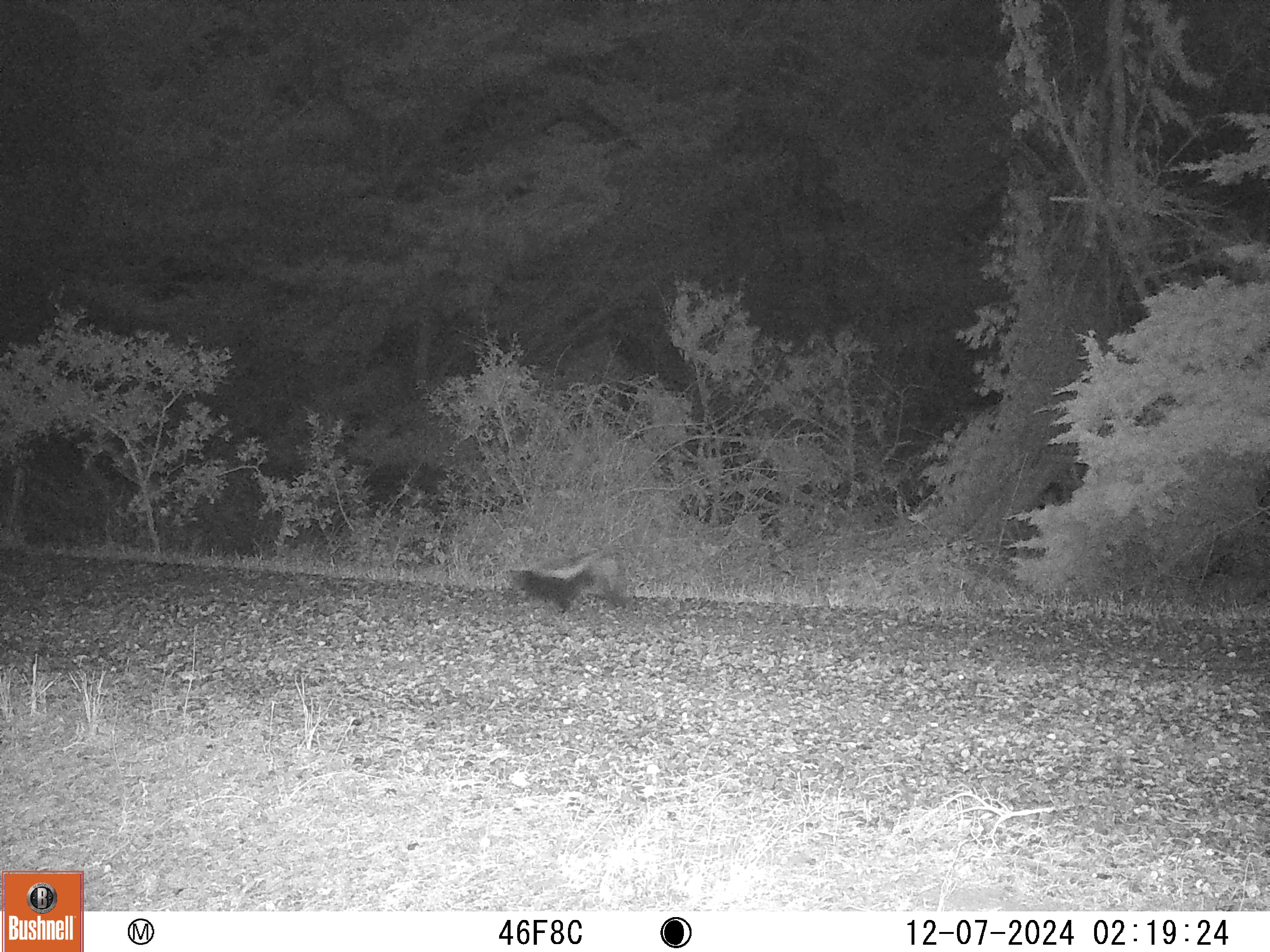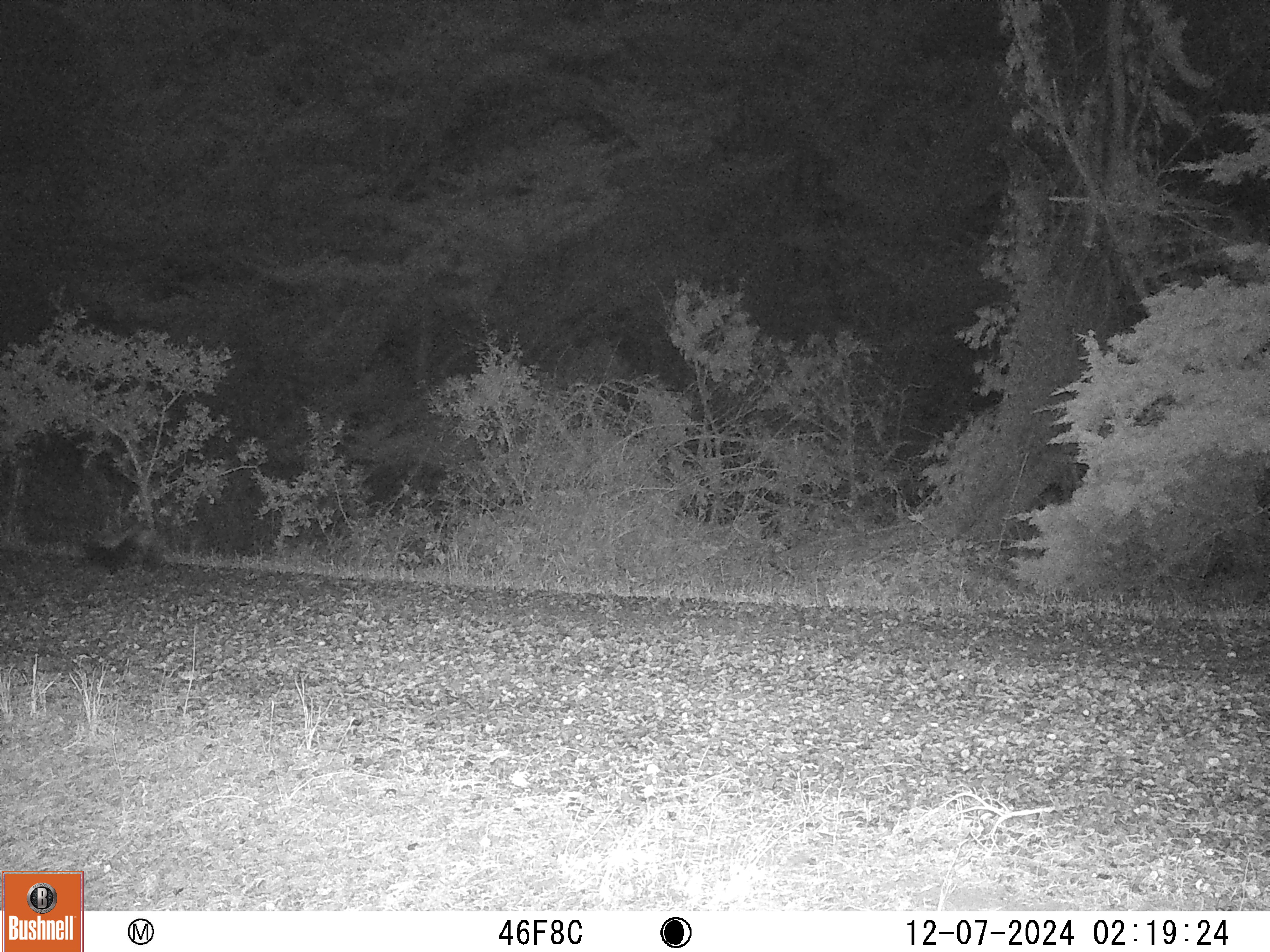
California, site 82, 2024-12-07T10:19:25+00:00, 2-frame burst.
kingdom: Animalia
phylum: Chordata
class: Mammalia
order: Carnivora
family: Mephitidae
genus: Mephitis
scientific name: Mephitis mephitis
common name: striped skunk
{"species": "striped skunk (Mephitis mephitis)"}